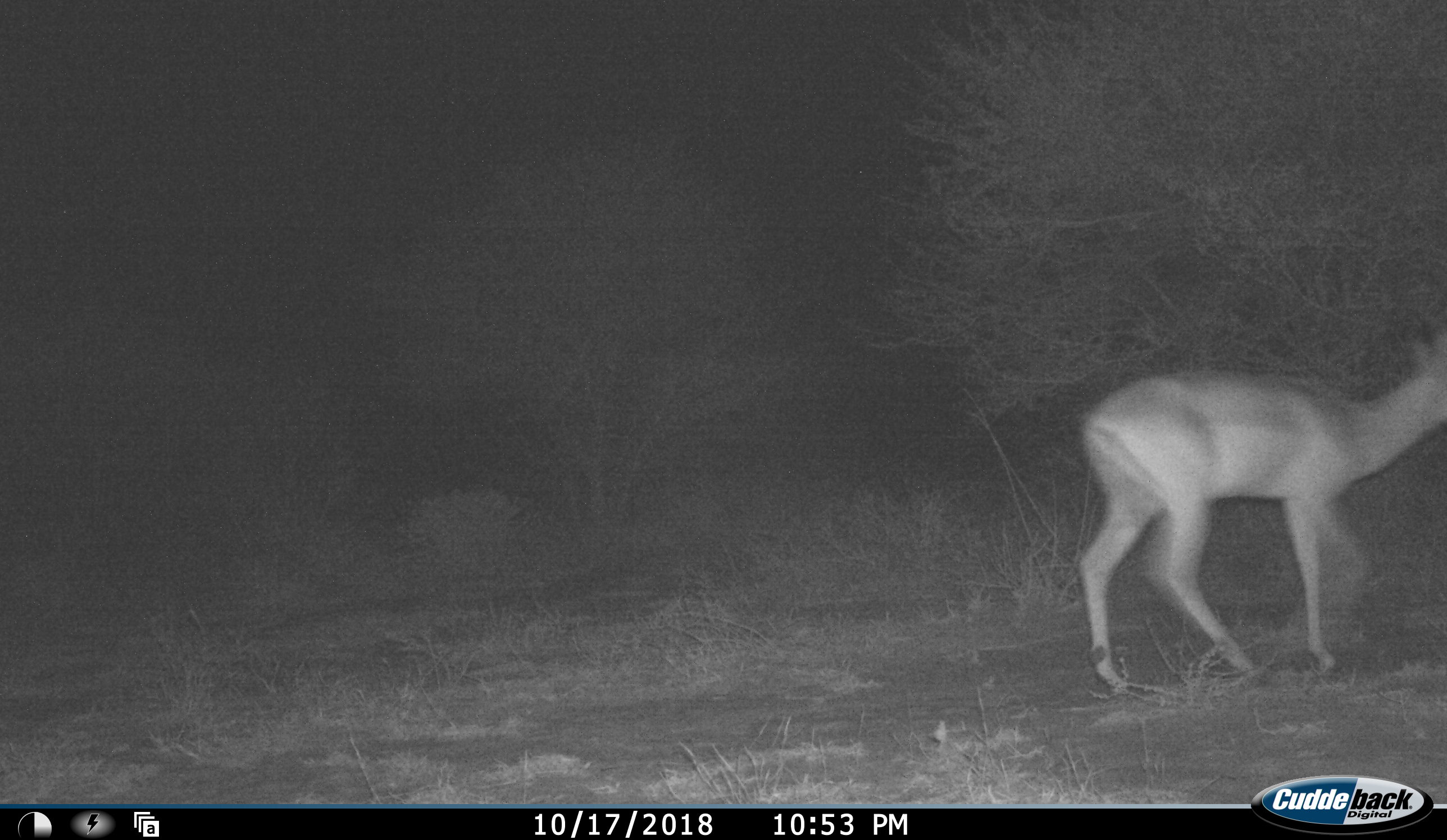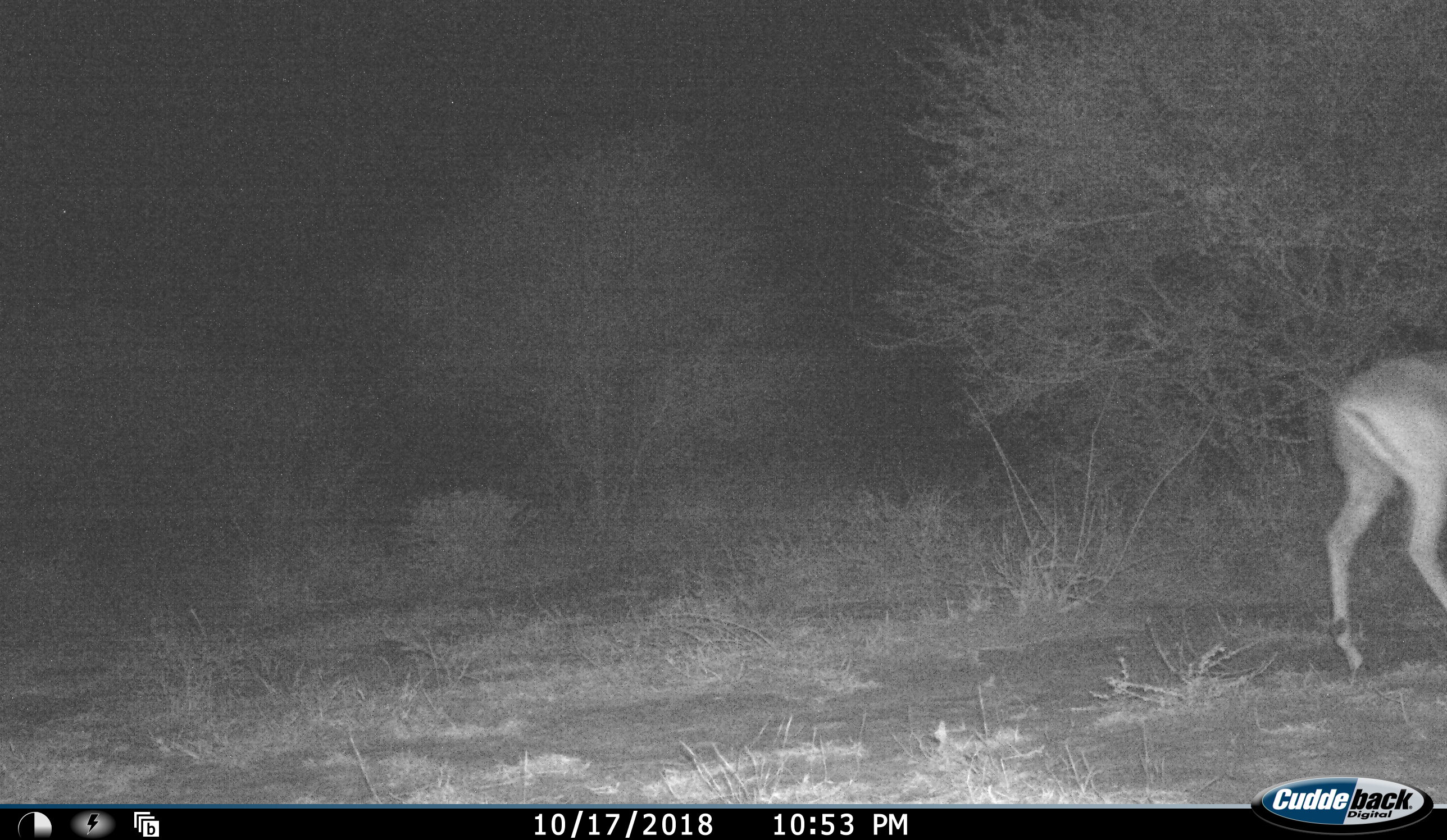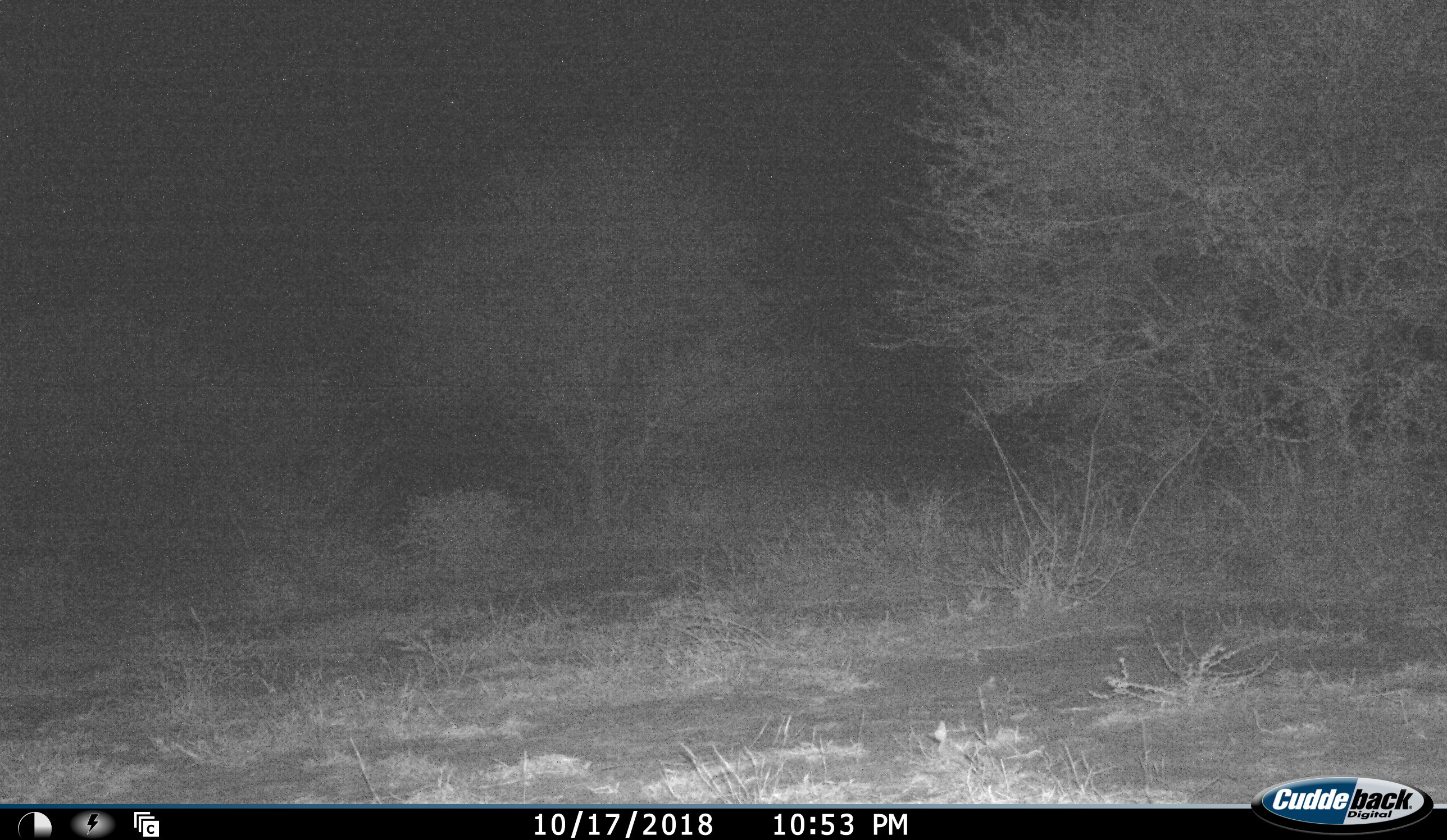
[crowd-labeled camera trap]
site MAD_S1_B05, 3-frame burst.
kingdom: Animalia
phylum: Chordata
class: Mammalia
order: Artiodactyla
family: Bovidae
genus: Aepyceros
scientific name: Aepyceros melampus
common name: impala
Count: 1.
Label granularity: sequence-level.